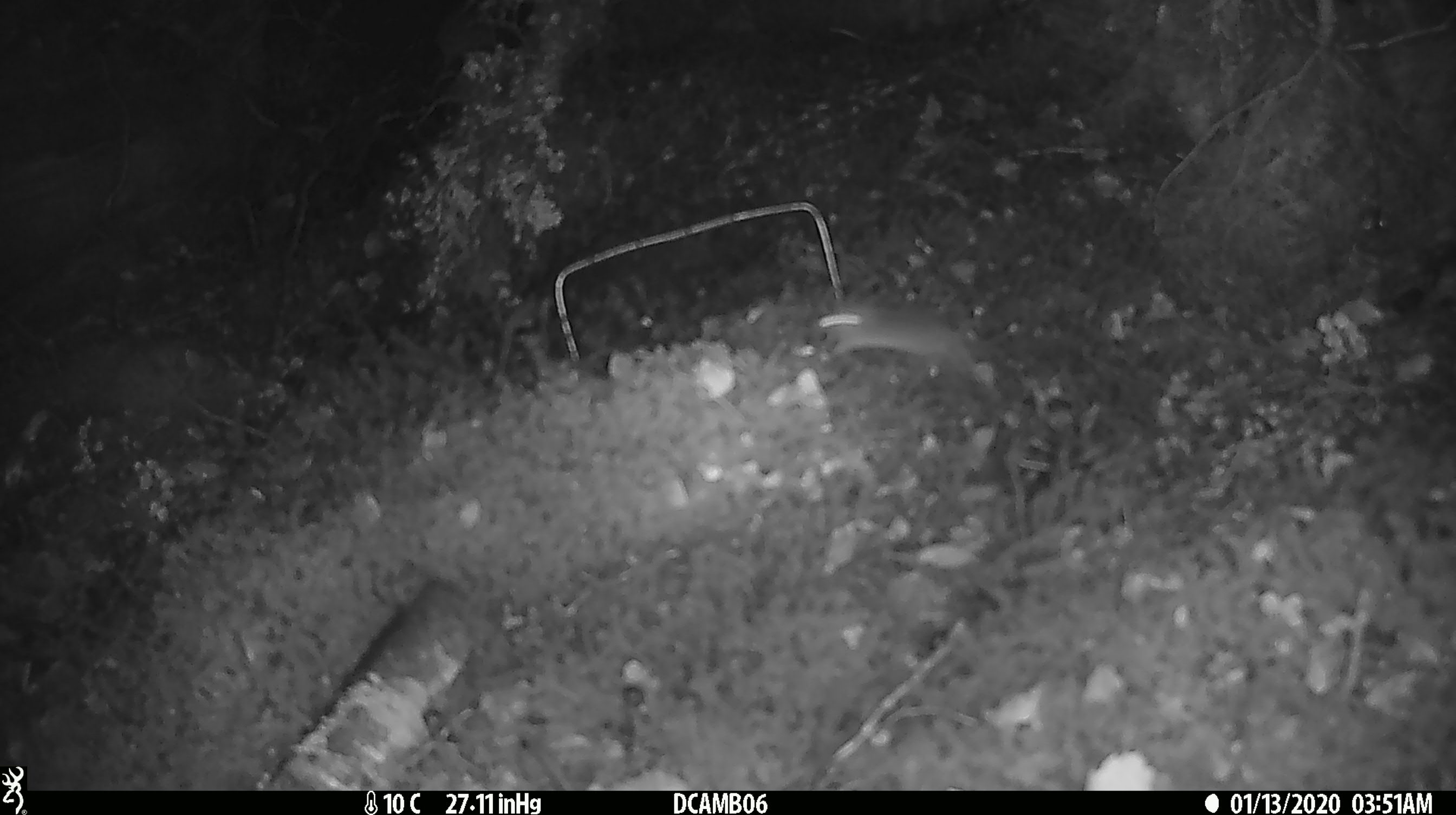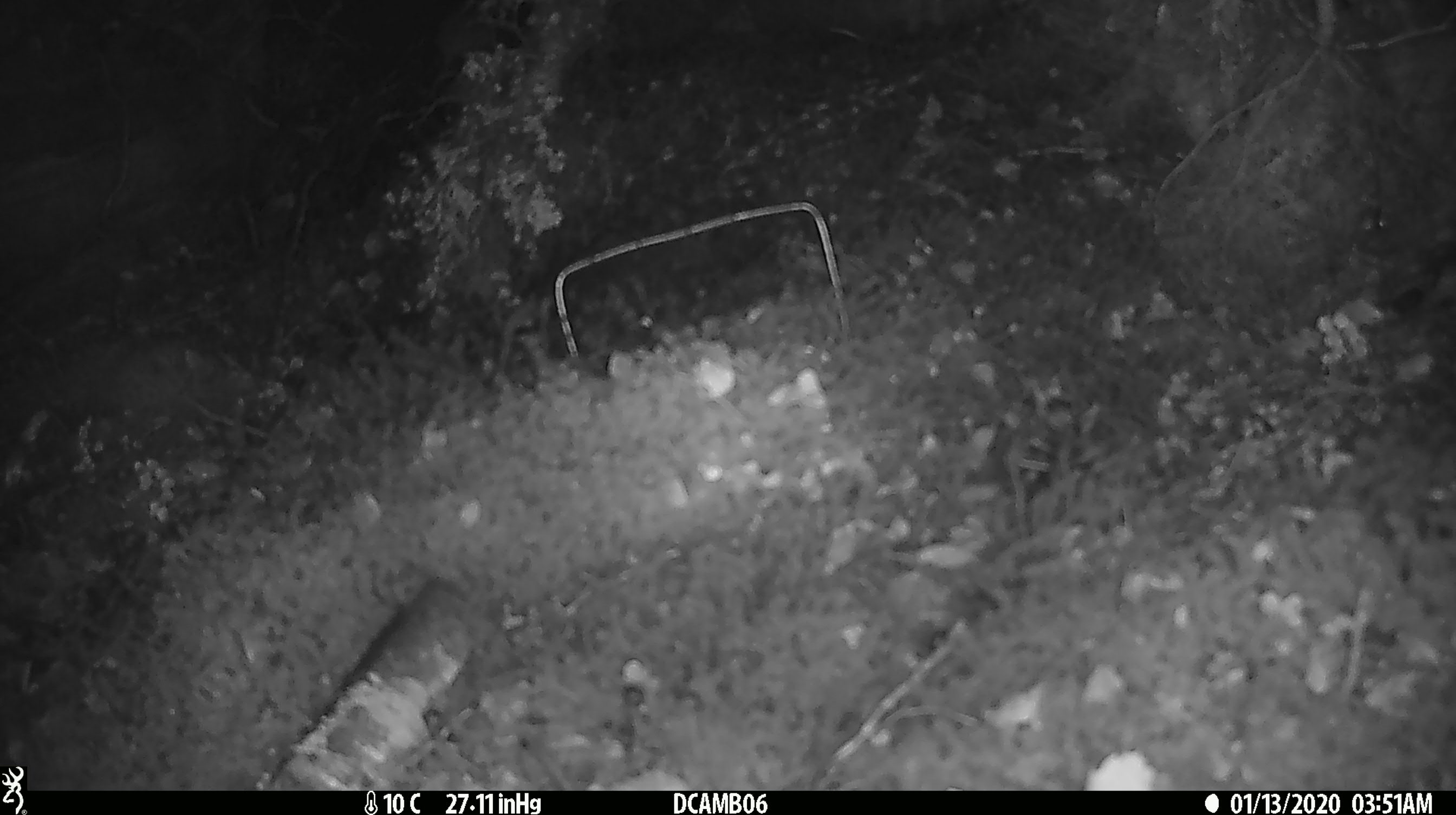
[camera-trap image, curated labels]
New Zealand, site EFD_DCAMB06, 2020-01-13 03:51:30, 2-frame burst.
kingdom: Animalia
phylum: Chordata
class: Mammalia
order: Rodentia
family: Muridae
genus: Mus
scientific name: Mus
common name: mouse